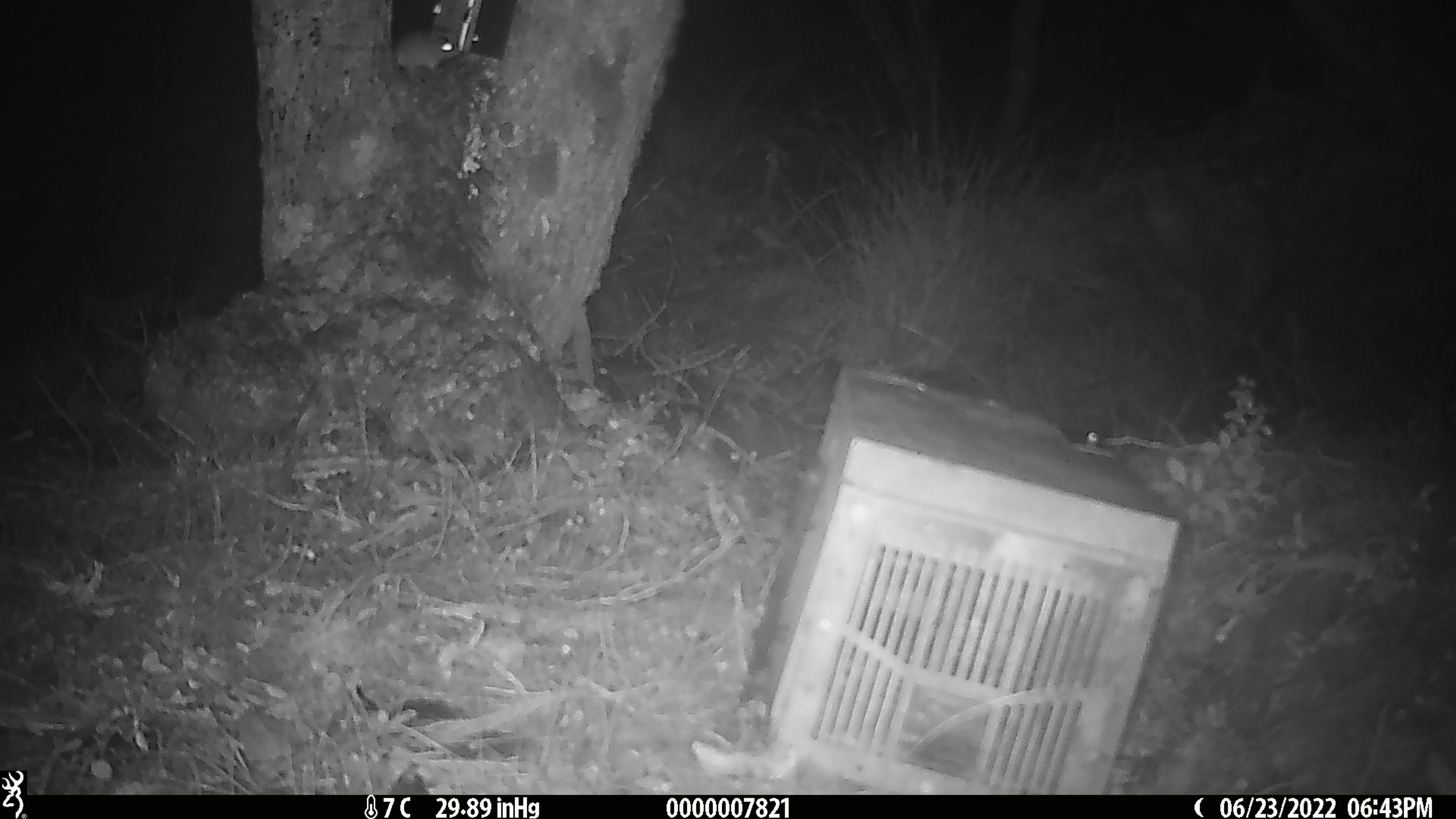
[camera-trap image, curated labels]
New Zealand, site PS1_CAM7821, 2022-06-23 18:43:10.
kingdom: Animalia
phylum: Chordata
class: Mammalia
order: Rodentia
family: Muridae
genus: Mus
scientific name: Mus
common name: mouse